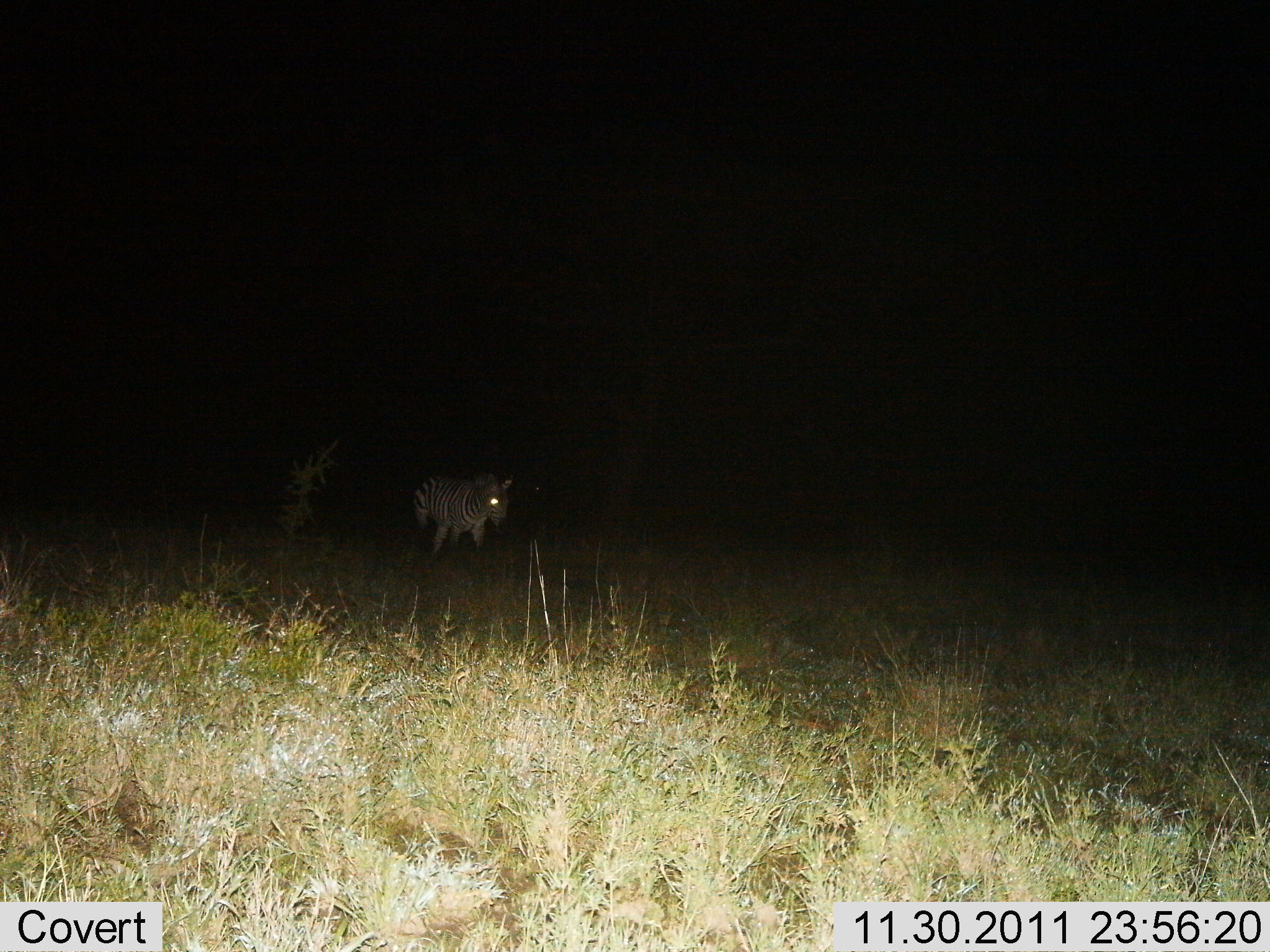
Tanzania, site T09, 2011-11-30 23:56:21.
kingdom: Animalia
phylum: Chordata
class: Mammalia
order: Perissodactyla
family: Equidae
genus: Equus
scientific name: Equus quagga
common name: plains zebra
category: zebra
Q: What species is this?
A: Zebra (plains zebra) (Equus quagga).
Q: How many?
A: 1.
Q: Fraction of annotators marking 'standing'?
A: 57%.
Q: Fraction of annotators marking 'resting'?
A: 7%.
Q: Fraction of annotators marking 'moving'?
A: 43%.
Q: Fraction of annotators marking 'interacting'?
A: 0%.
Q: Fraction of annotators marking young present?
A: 0%.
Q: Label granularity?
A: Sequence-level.